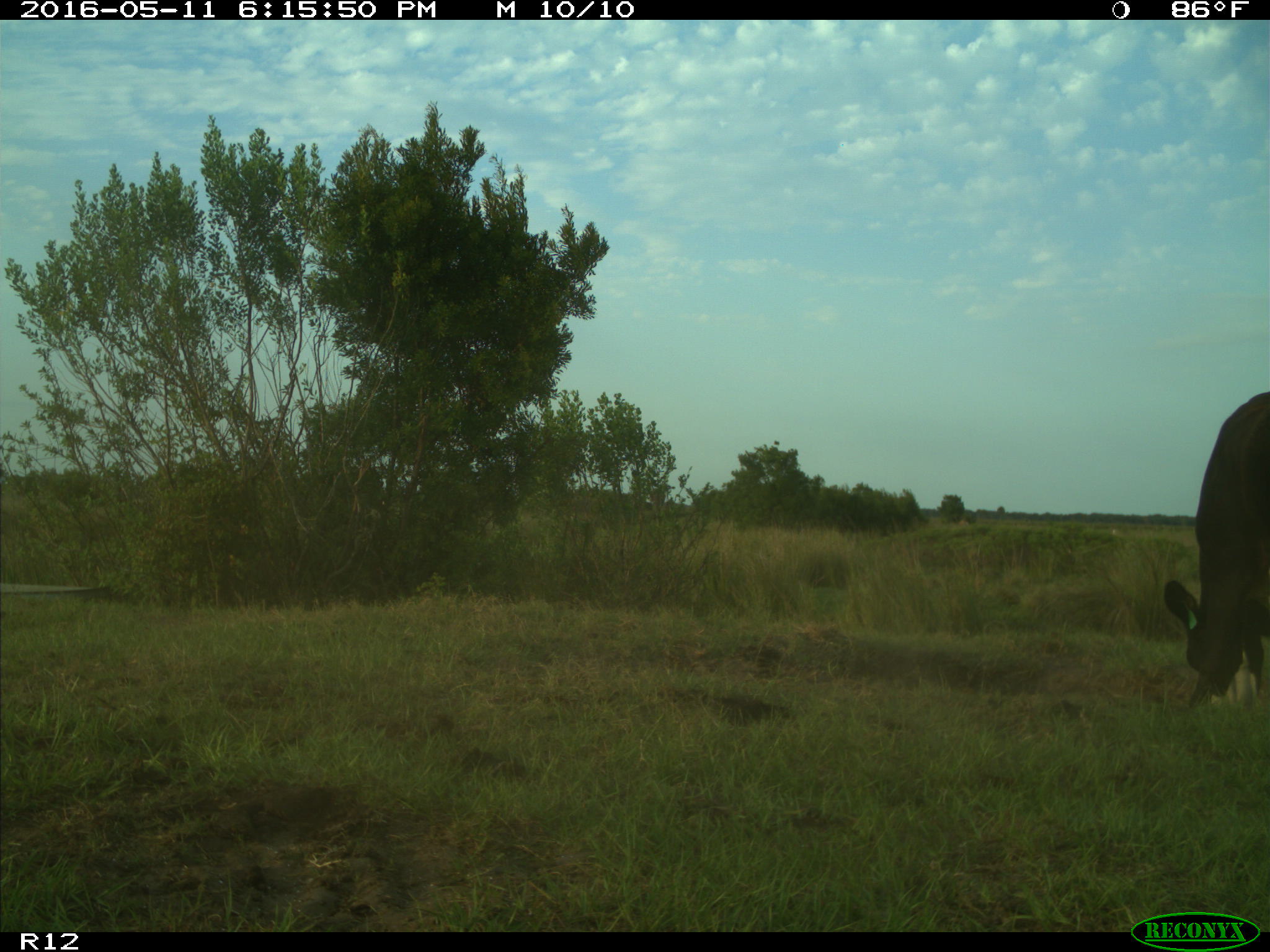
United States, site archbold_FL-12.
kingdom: Animalia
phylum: Chordata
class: Mammalia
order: Artiodactyla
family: Bovidae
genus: Bos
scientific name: Bos taurus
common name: domestic cow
Bos taurus (domestic cow).